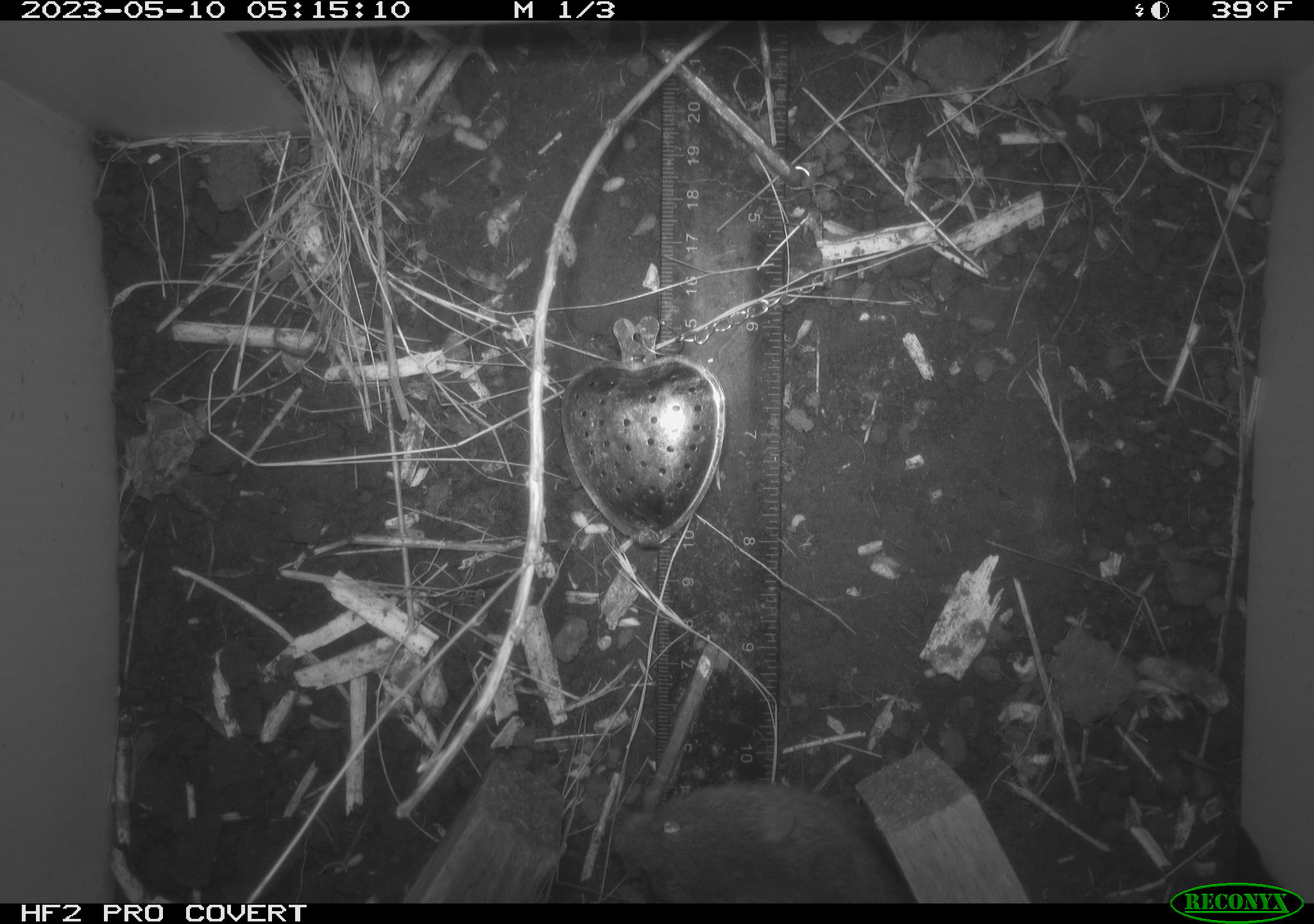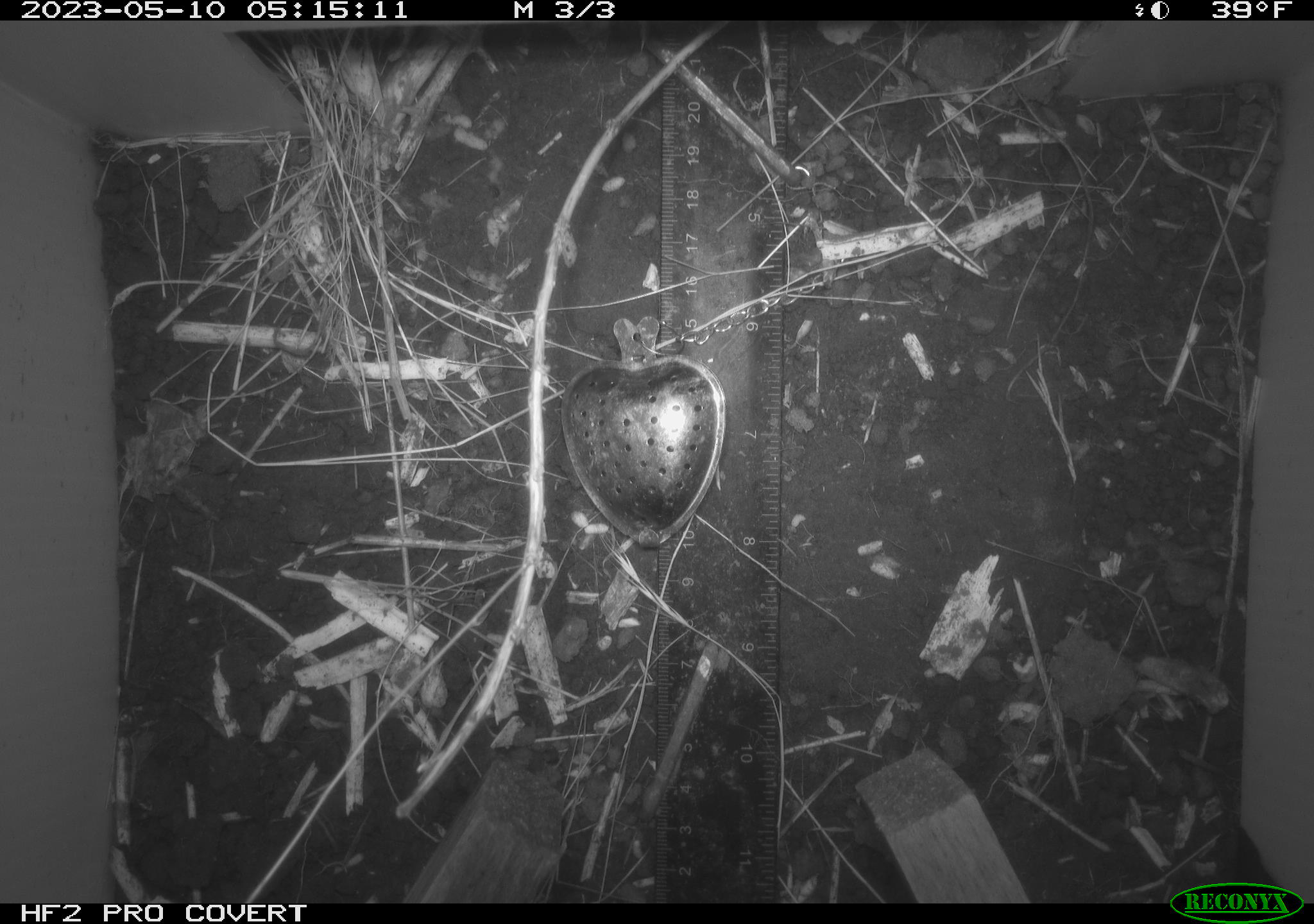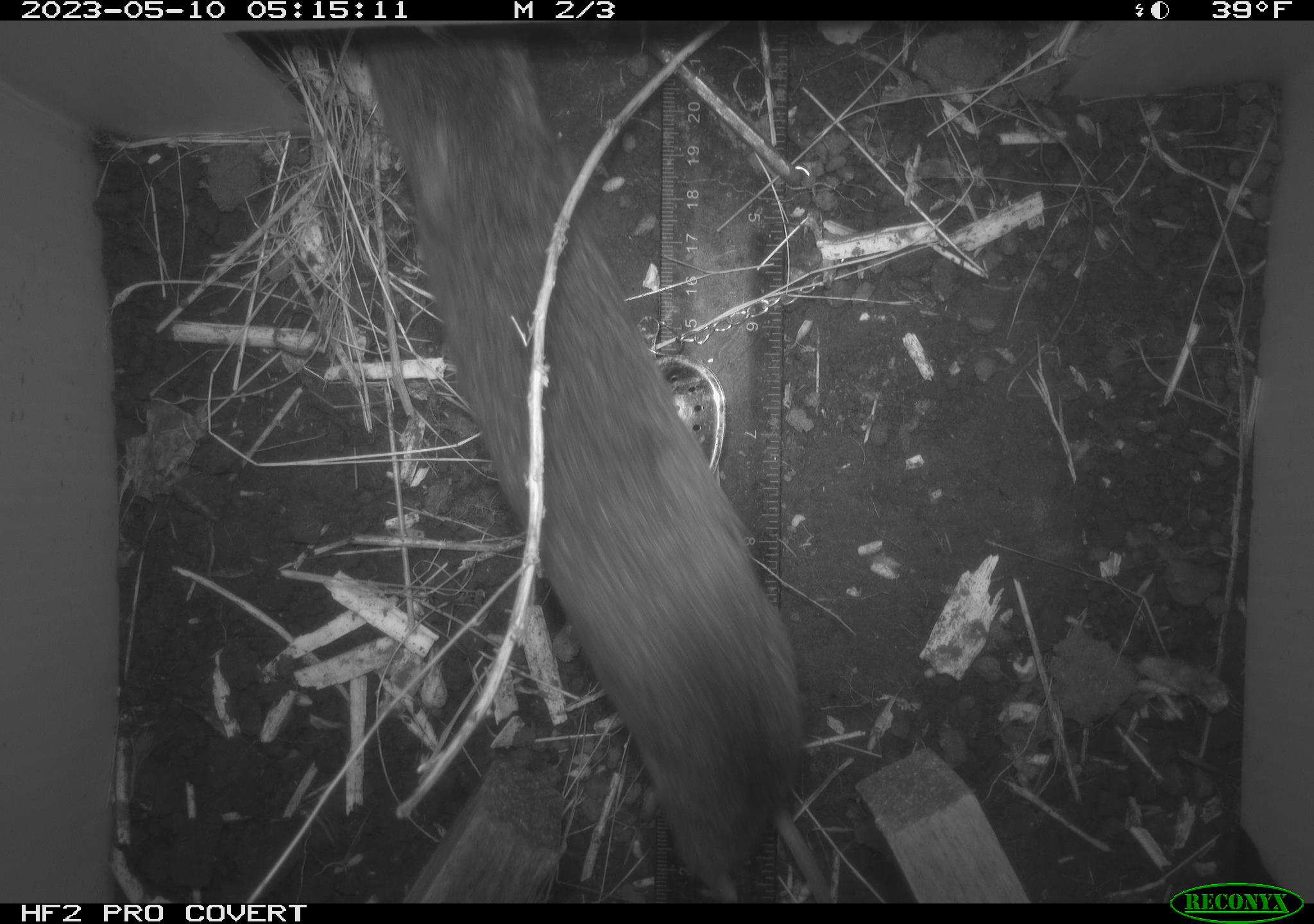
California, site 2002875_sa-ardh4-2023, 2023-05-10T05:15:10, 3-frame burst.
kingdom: Animalia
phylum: Chordata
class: Mammalia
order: Rodentia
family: Cricetidae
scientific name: Arvicolinae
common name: voles, lemmings, and muskrats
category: arvicolinae subfamily